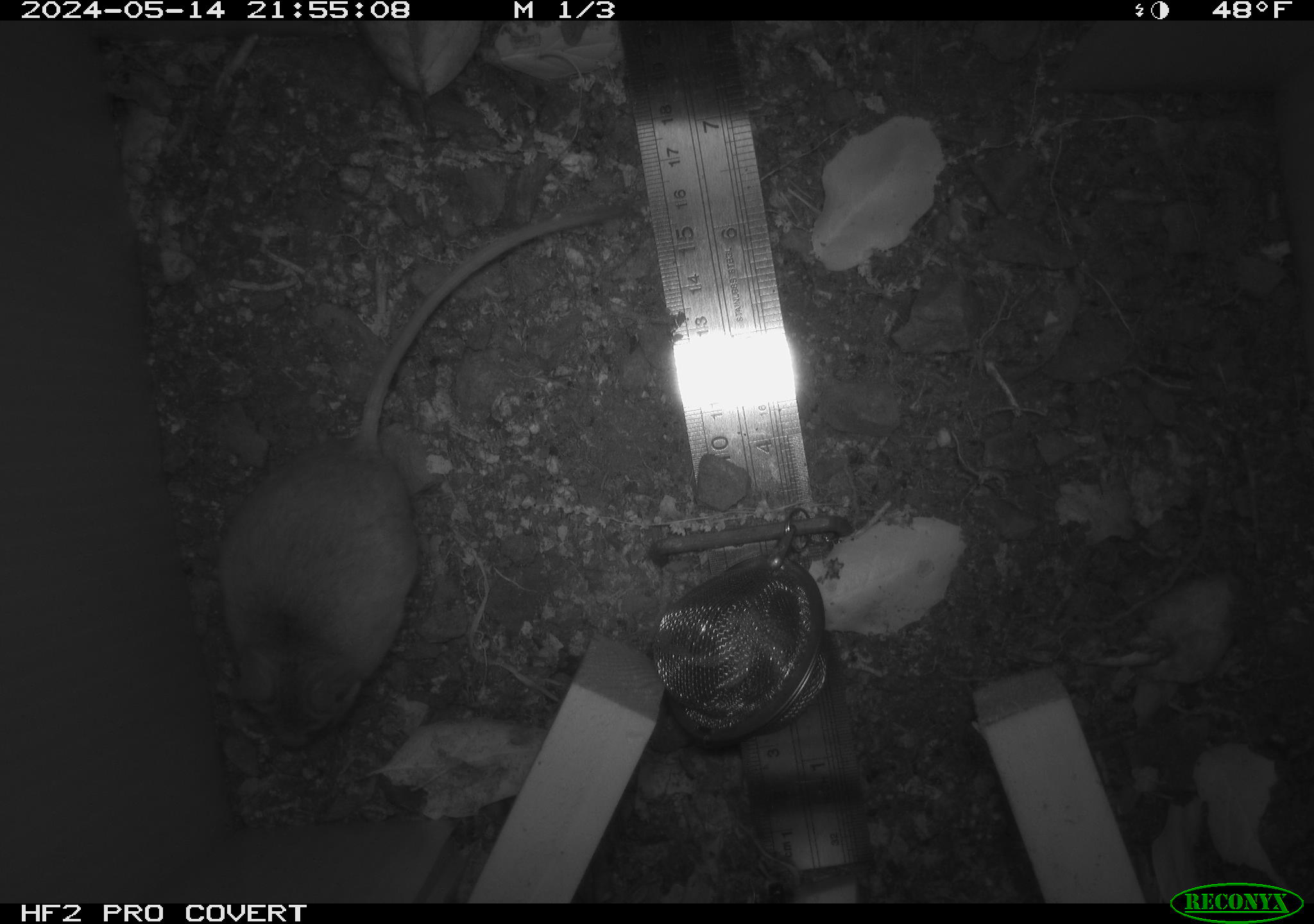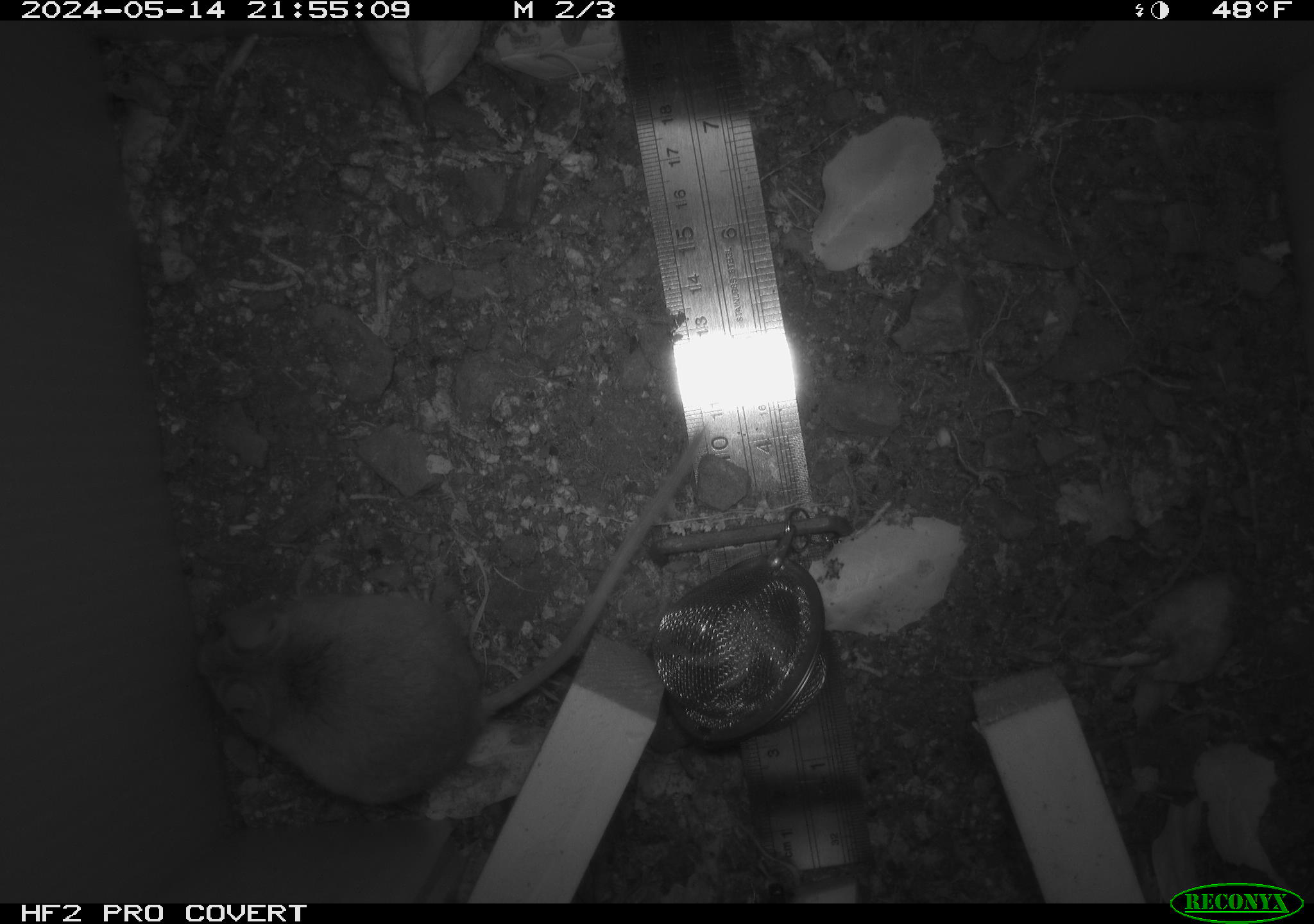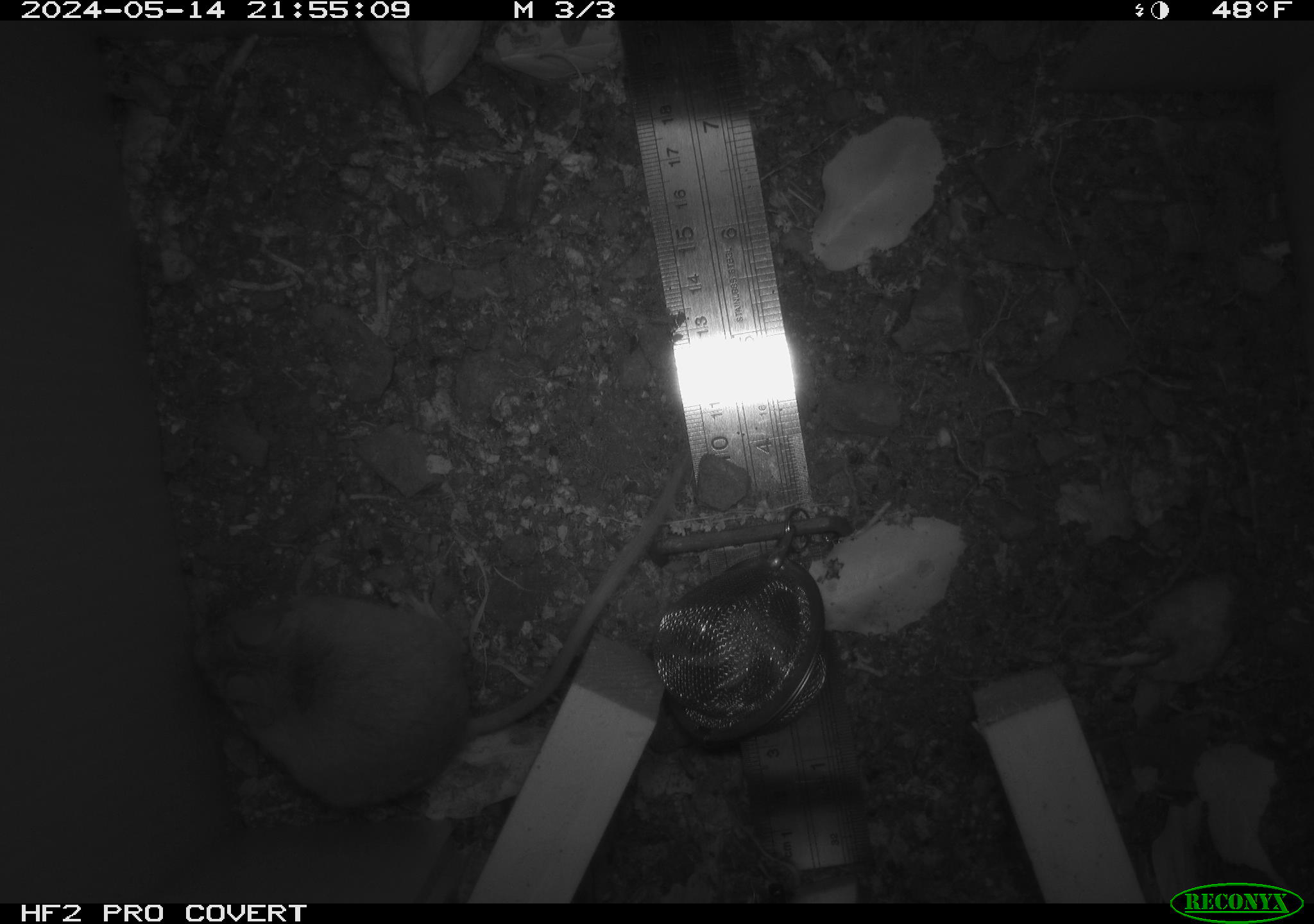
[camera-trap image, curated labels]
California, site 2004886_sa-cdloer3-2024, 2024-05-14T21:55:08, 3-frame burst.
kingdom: Animalia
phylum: Chordata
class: Mammalia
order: Rodentia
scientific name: Rodentia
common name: mouse species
Mouse species (Rodentia).